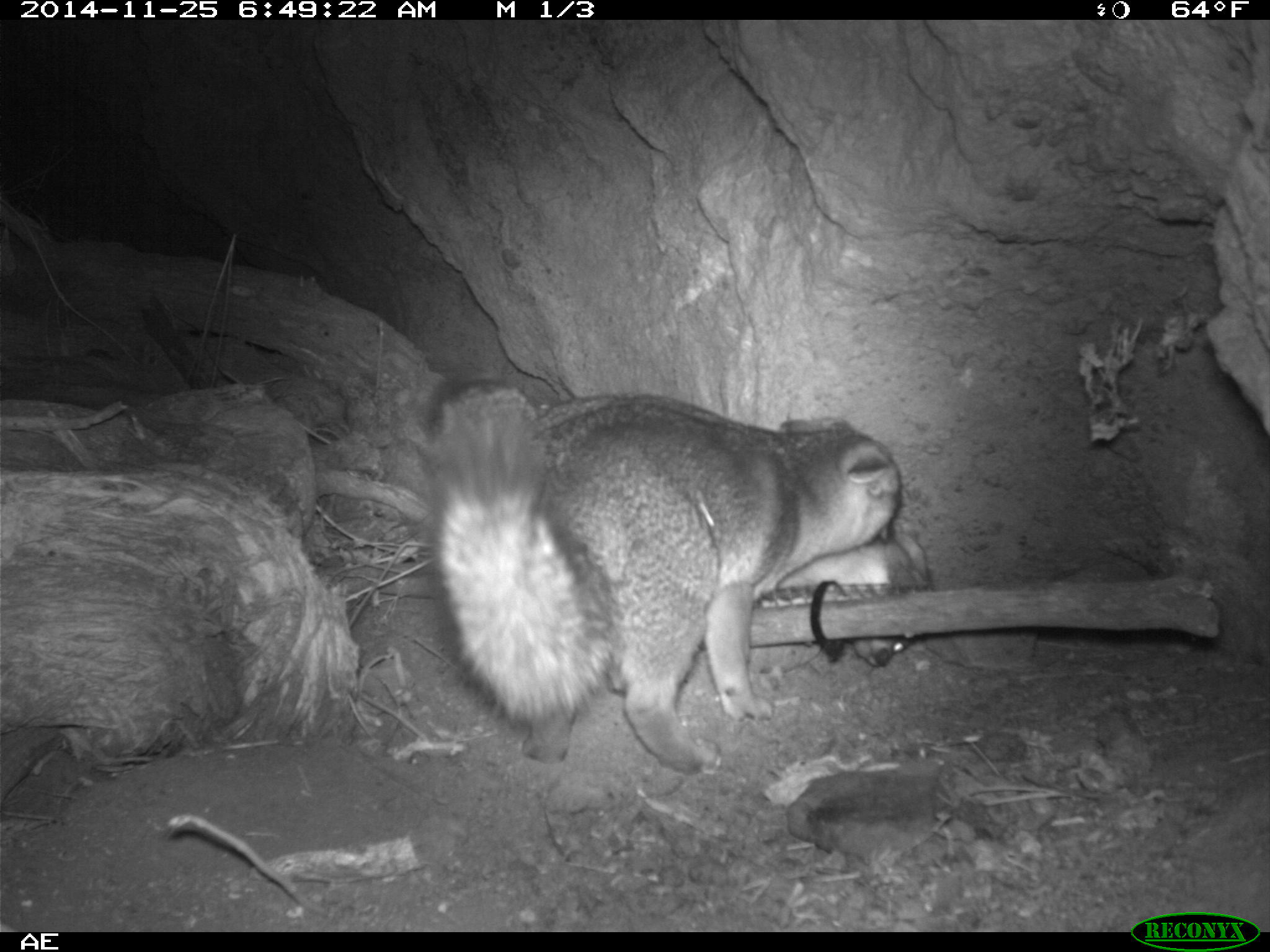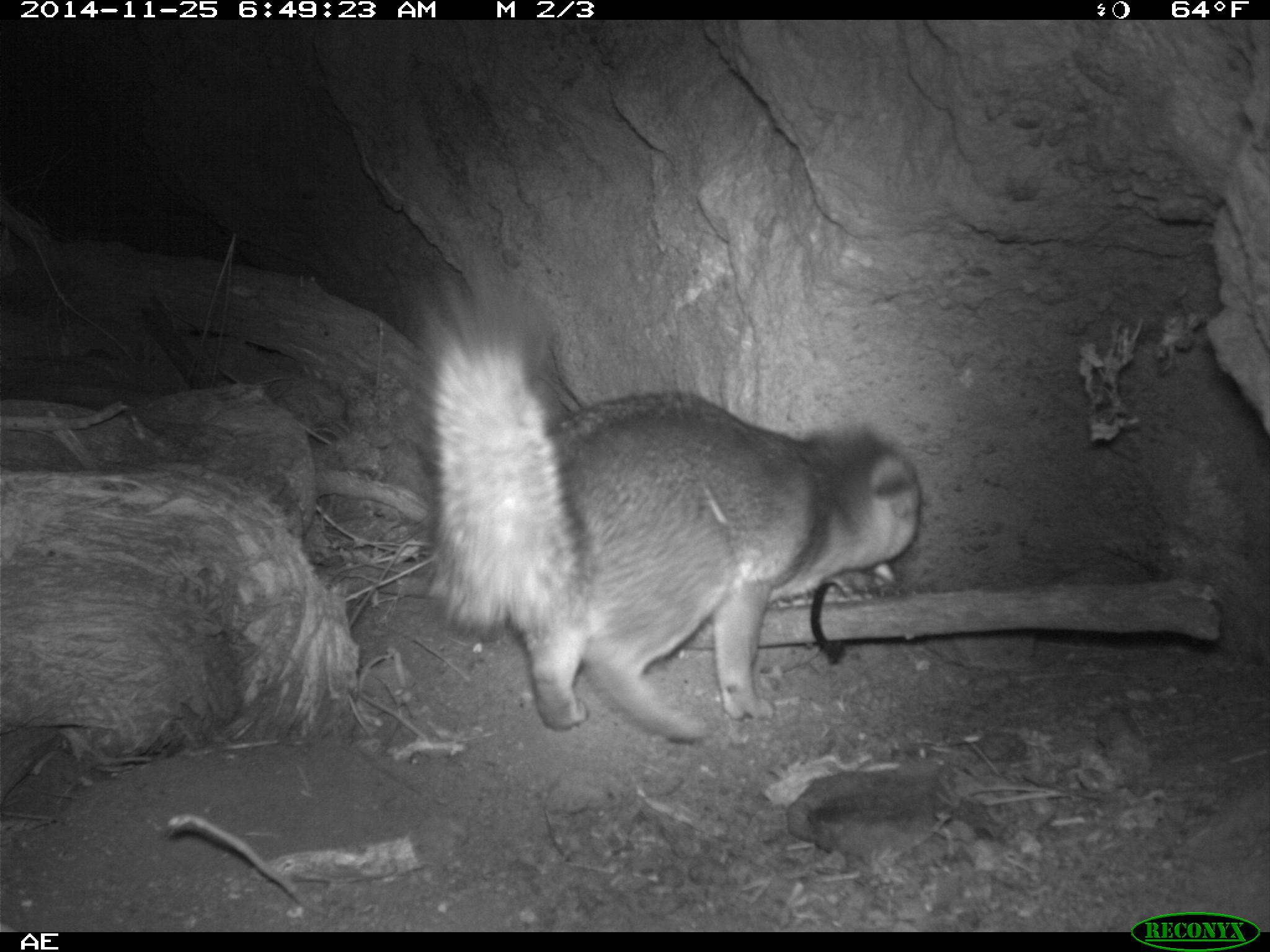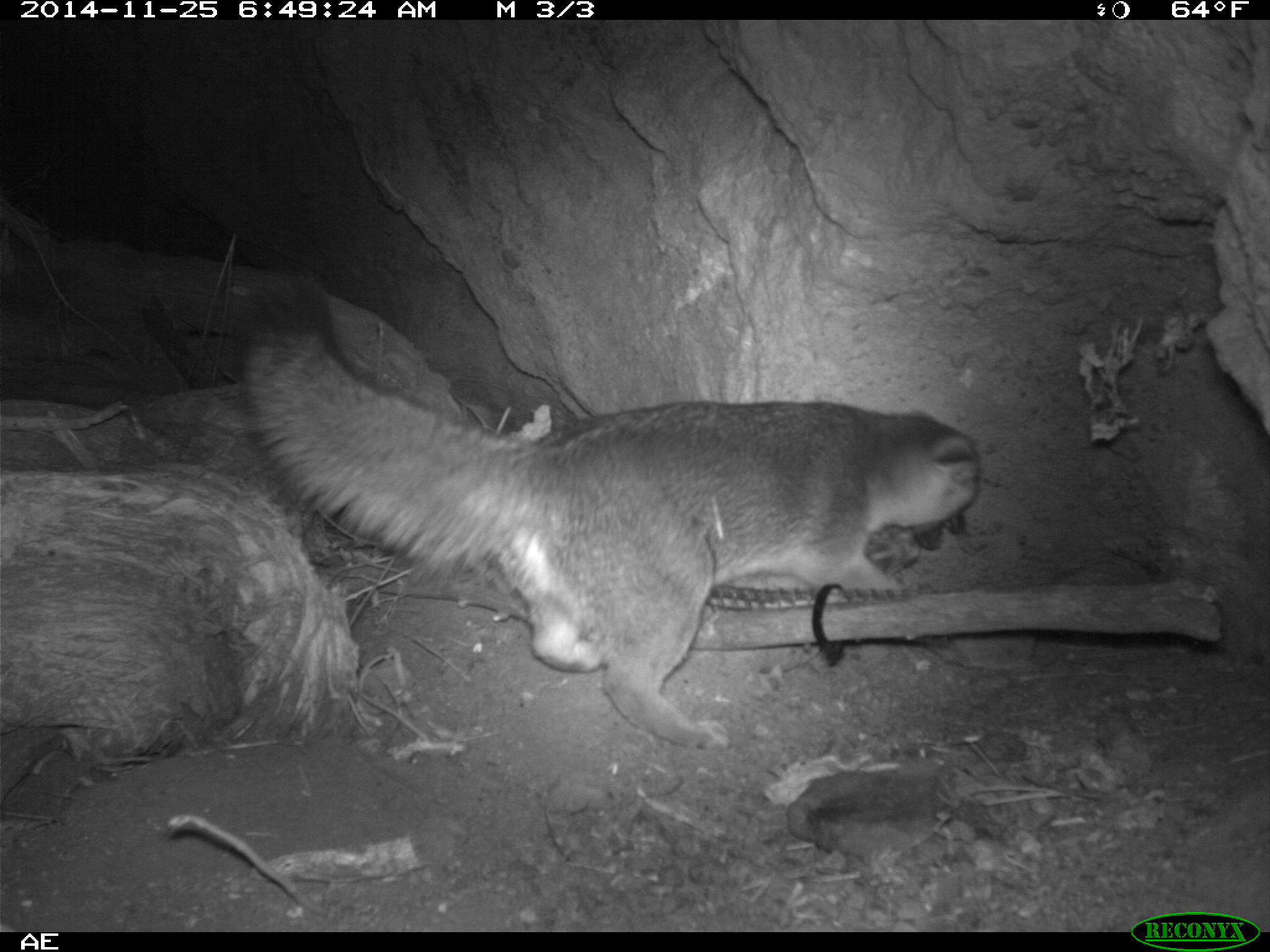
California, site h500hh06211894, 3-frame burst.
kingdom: Animalia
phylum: Chordata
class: Mammalia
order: Carnivora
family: Canidae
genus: Urocyon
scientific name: Urocyon littoralis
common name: island fox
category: fox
Fox (island fox) (Urocyon littoralis).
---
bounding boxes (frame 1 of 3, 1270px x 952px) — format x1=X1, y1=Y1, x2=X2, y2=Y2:
fox: x1=430, y1=403, x2=900, y2=774; x1=430, y1=379, x2=930, y2=666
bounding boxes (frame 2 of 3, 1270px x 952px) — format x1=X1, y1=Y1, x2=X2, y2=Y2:
fox: x1=408, y1=264, x2=923, y2=741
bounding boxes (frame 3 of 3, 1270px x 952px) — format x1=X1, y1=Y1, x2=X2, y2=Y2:
fox: x1=233, y1=273, x2=985, y2=751